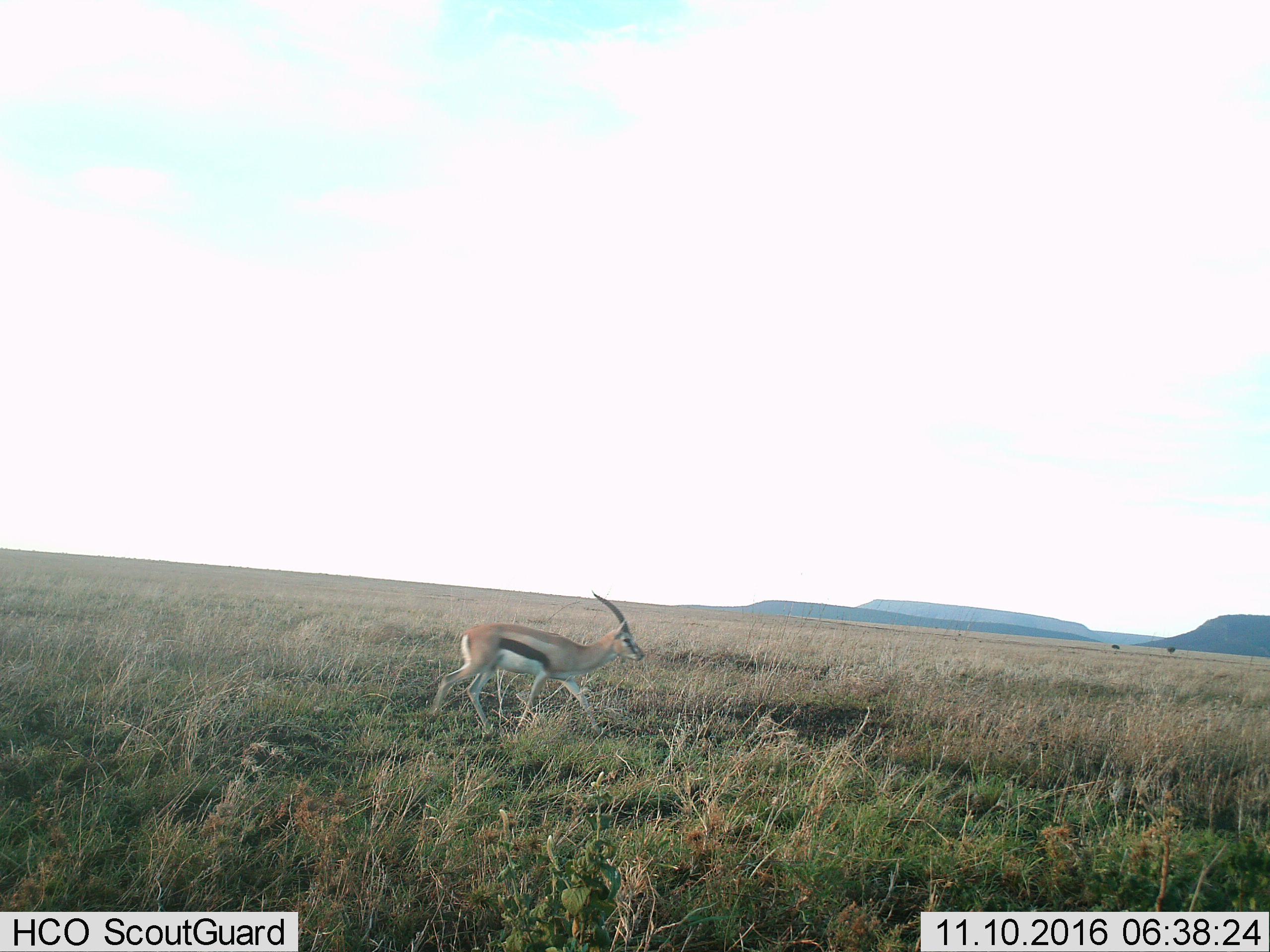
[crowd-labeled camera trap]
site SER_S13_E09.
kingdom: Animalia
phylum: Chordata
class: Mammalia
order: Artiodactyla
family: Bovidae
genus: Eudorcas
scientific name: Eudorcas thomsonii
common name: thomson's gazelle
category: gazellethomsons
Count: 1.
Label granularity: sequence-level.